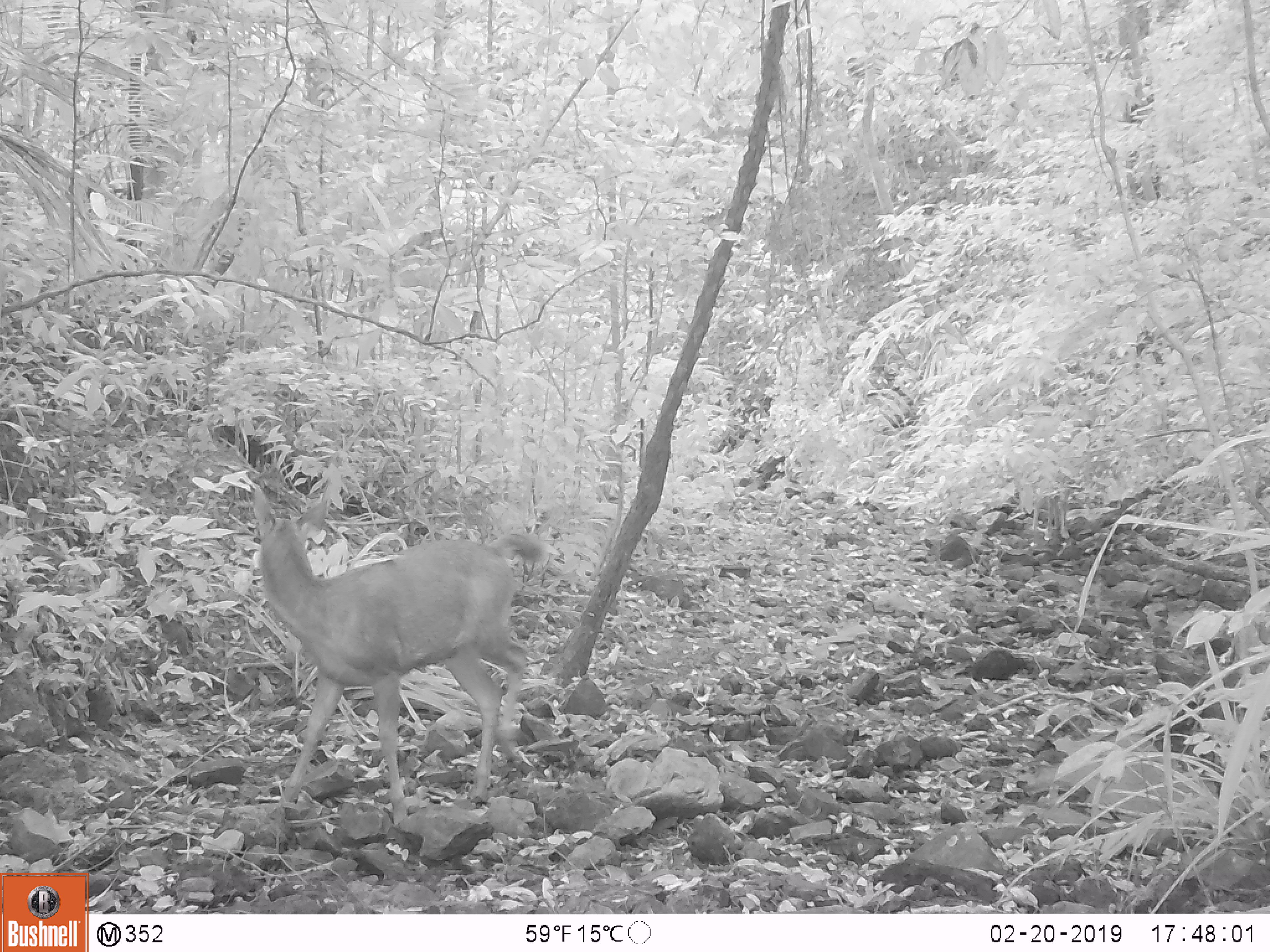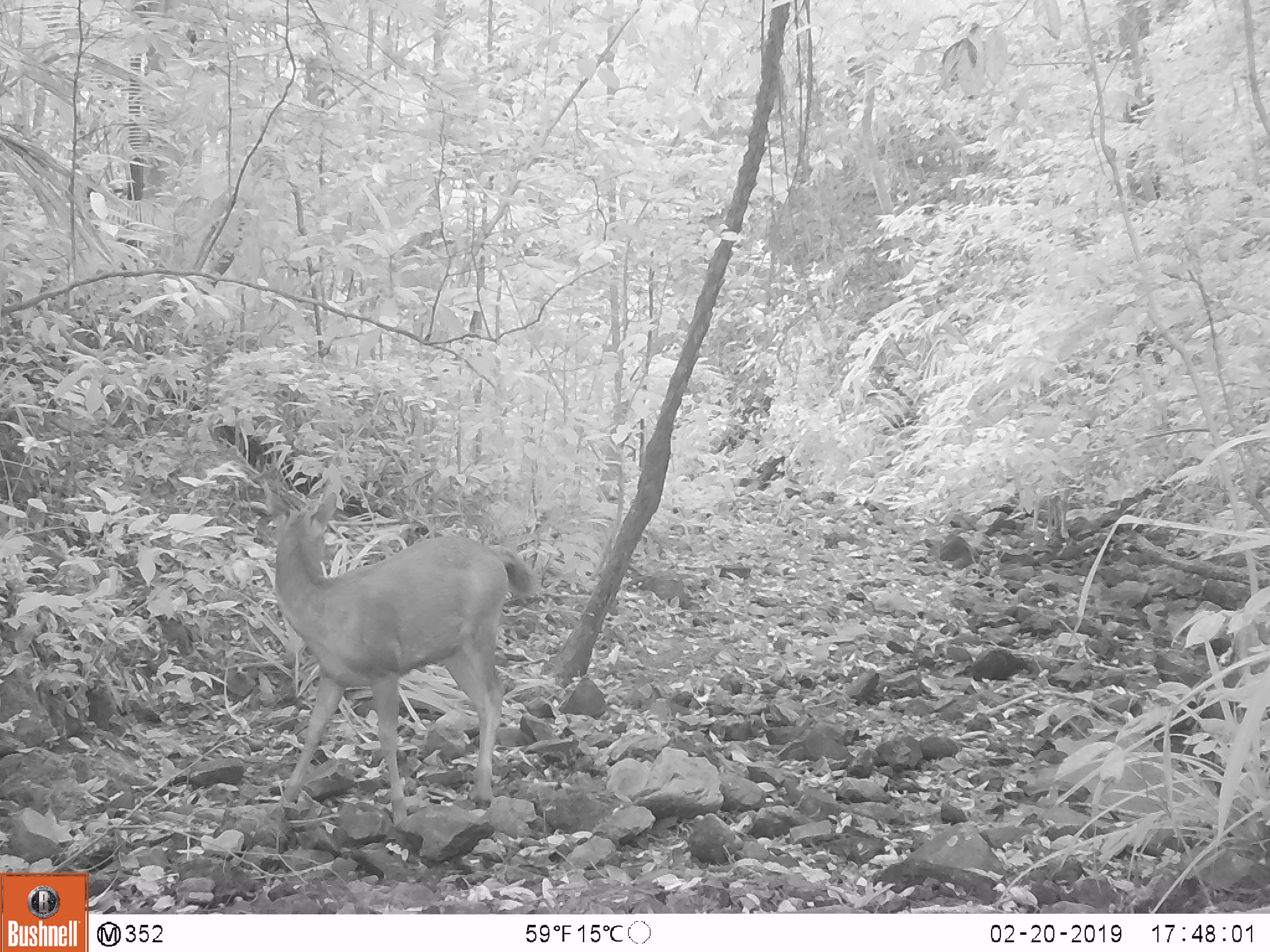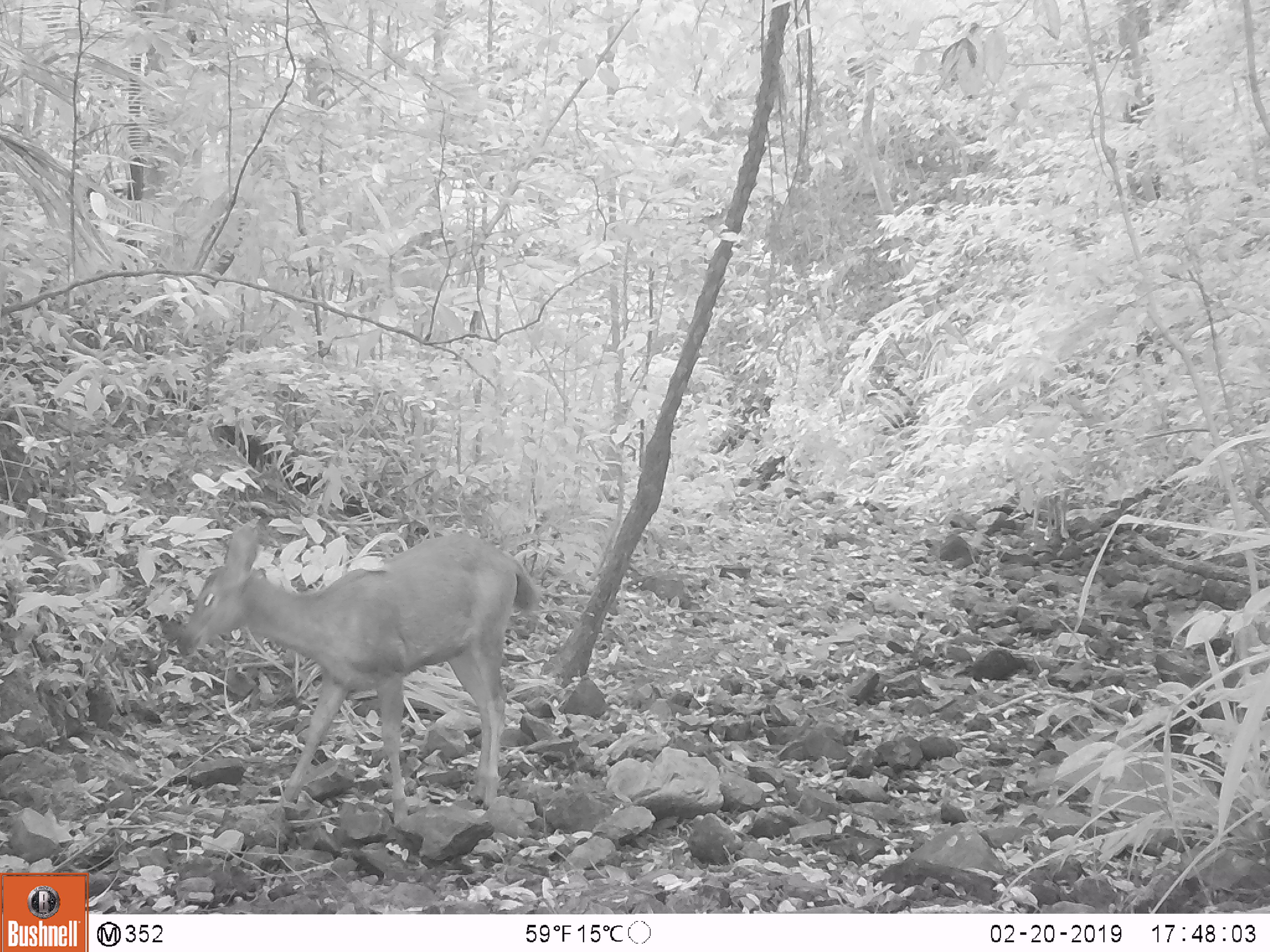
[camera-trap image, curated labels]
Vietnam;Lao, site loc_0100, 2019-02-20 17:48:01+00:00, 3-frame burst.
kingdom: Animalia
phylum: Chordata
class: Mammalia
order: Artiodactyla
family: Cervidae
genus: Rusa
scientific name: Rusa unicolor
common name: sambar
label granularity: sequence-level